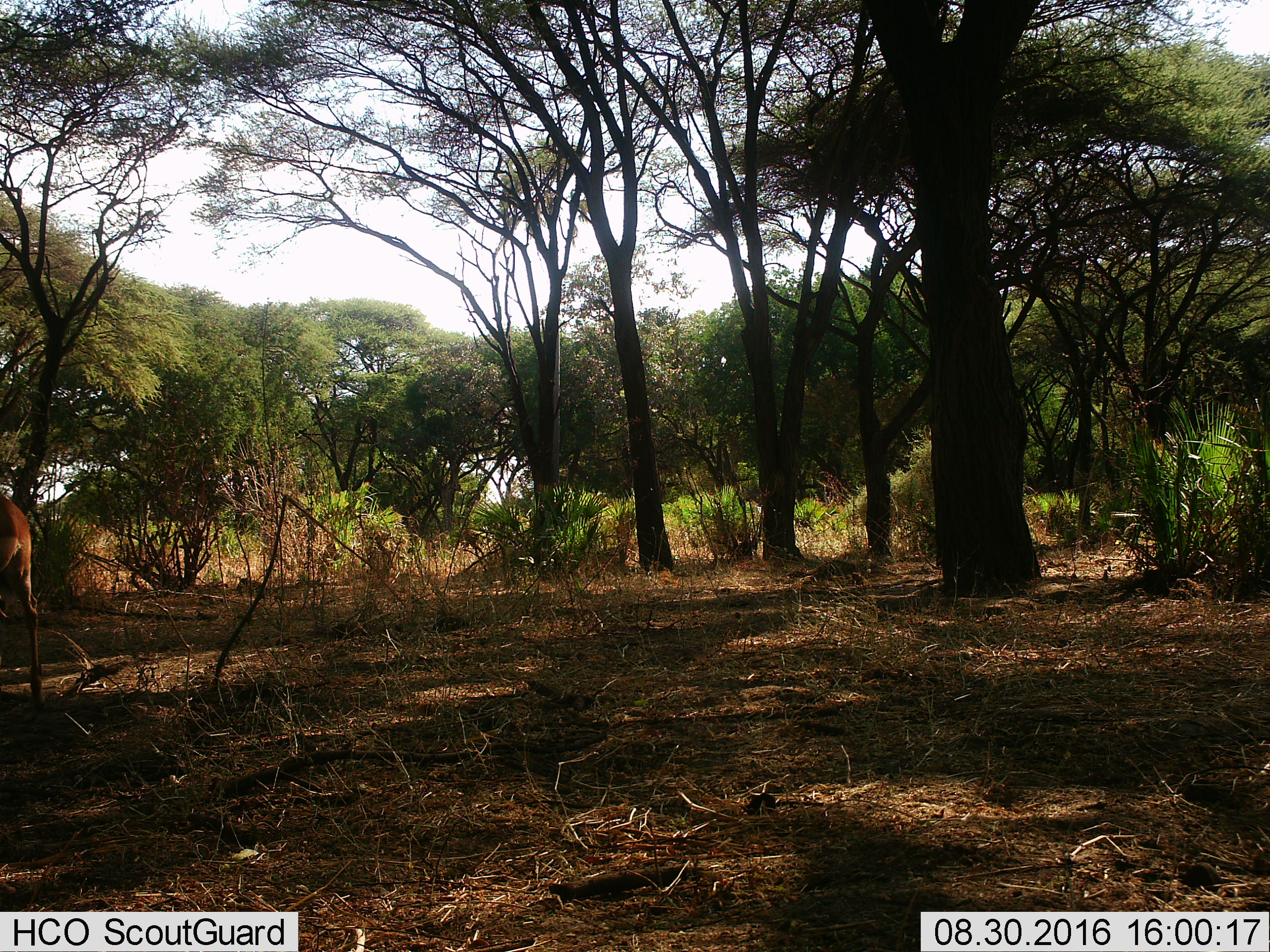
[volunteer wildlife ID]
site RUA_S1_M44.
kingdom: Animalia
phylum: Chordata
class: Mammalia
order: Artiodactyla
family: Bovidae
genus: Aepyceros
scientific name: Aepyceros melampus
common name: impala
Impala (Aepyceros melampus), count 1. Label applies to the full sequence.